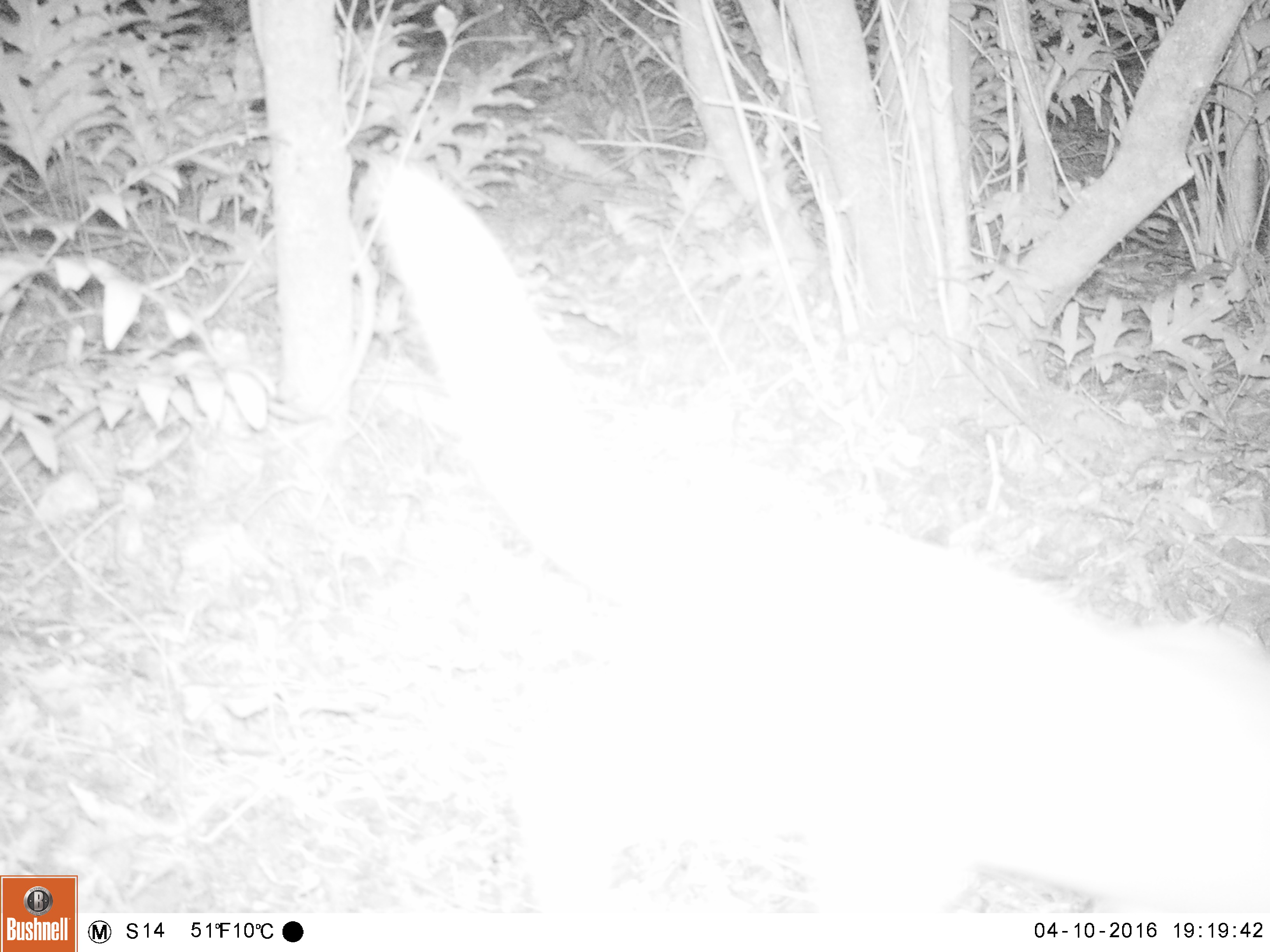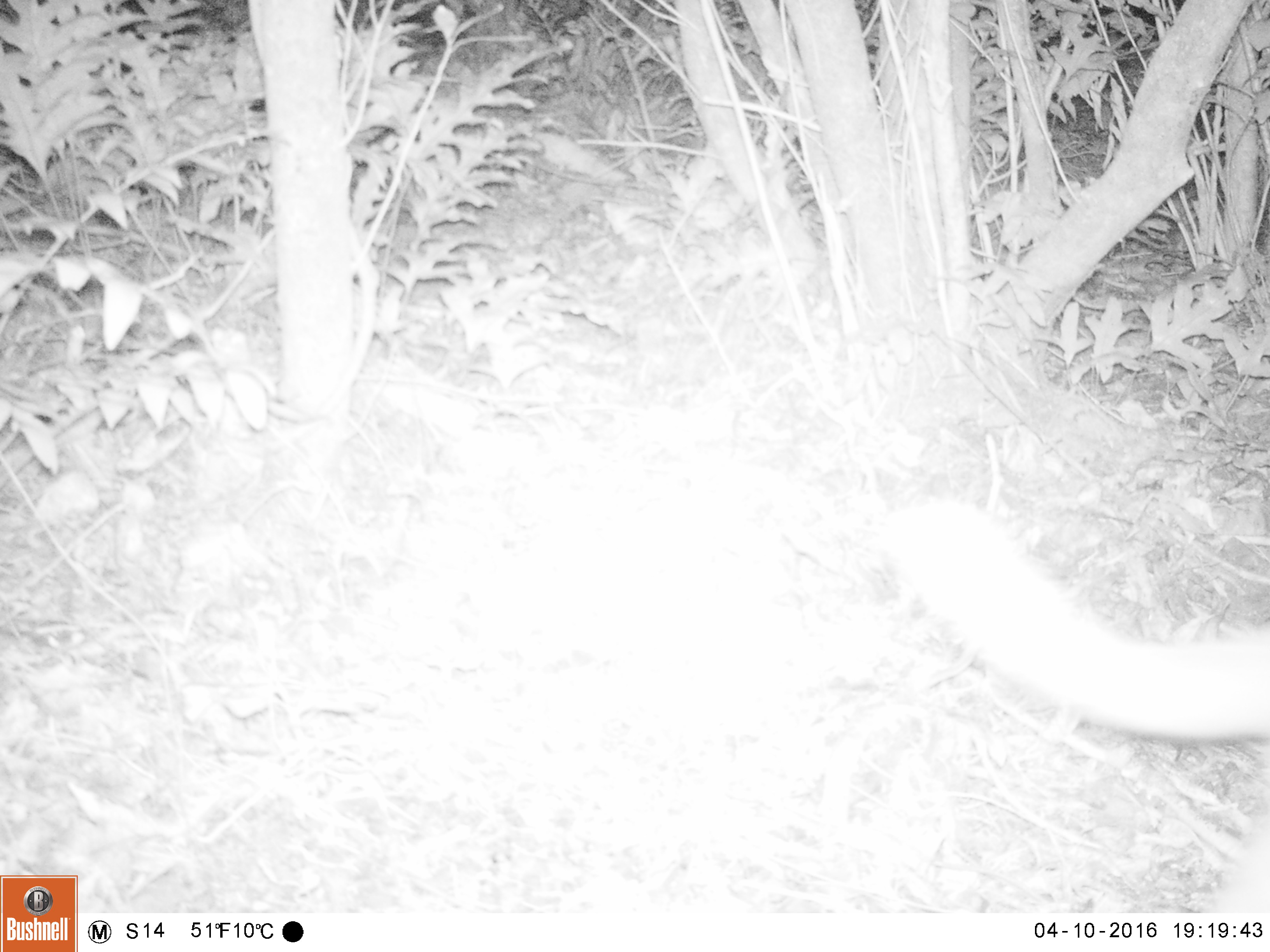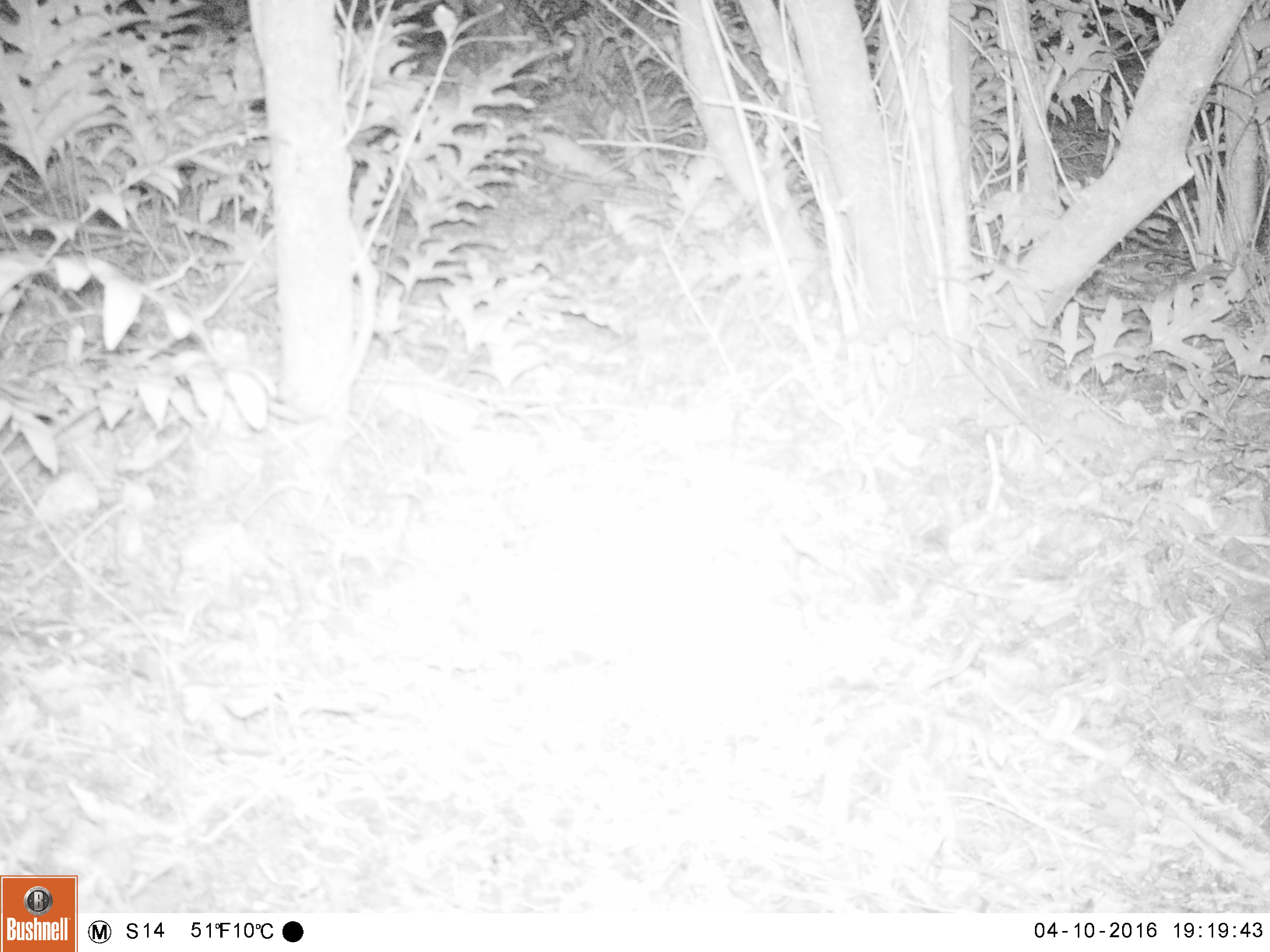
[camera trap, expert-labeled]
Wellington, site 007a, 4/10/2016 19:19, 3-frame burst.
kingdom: Animalia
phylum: Chordata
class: Mammalia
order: Carnivora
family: Felidae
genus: Felis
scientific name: Felis catus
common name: cat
Cat (Felis catus).